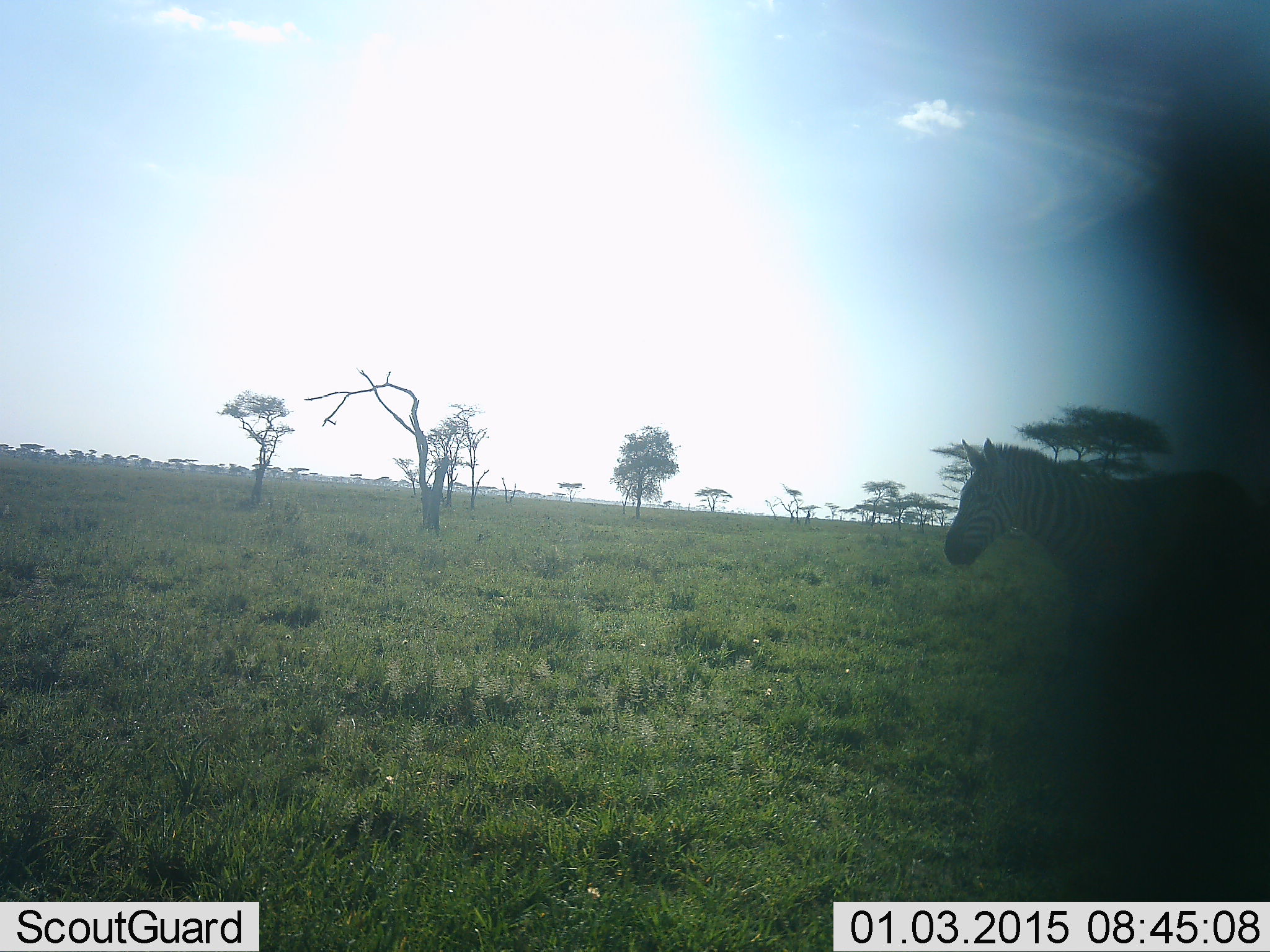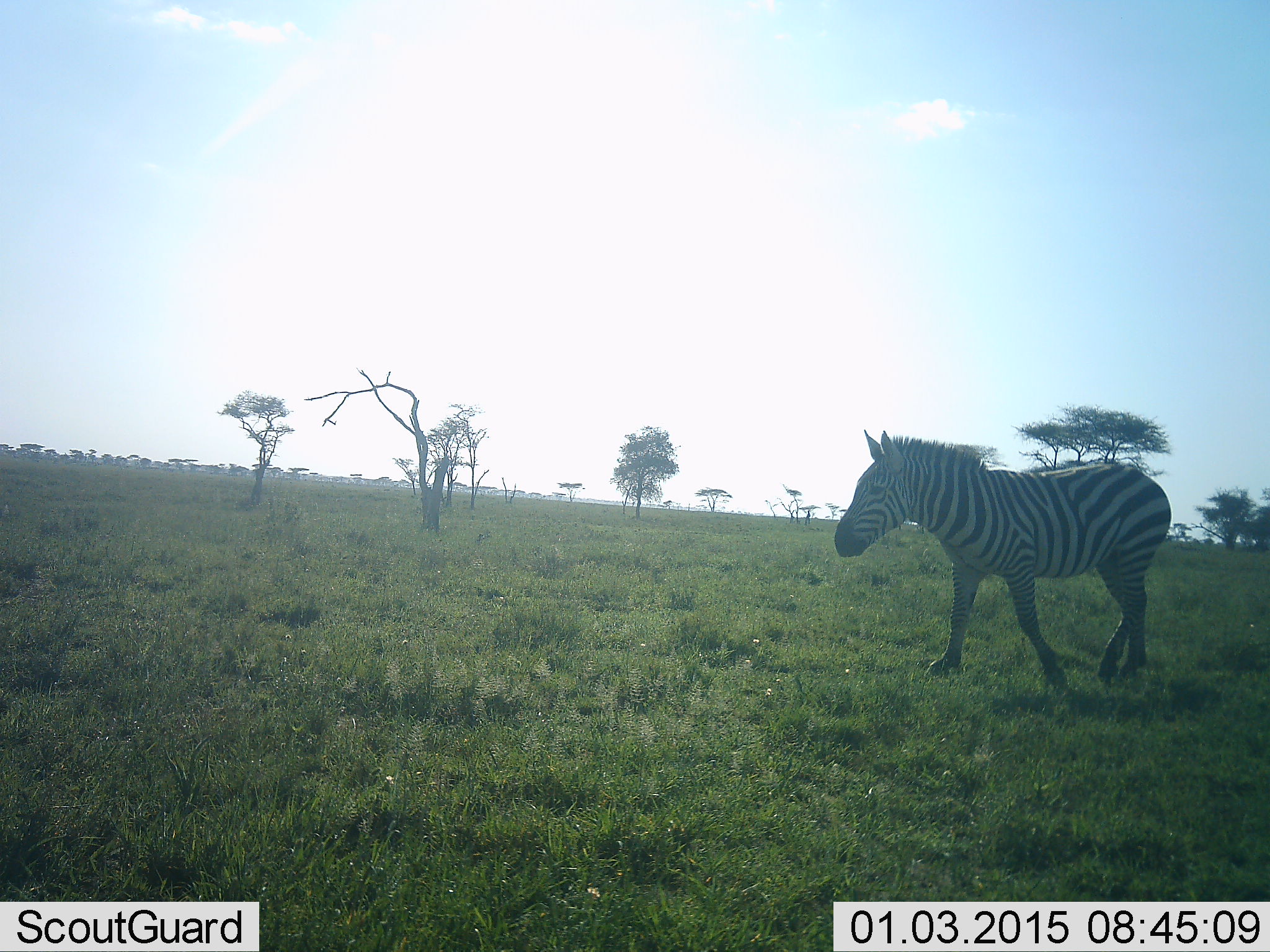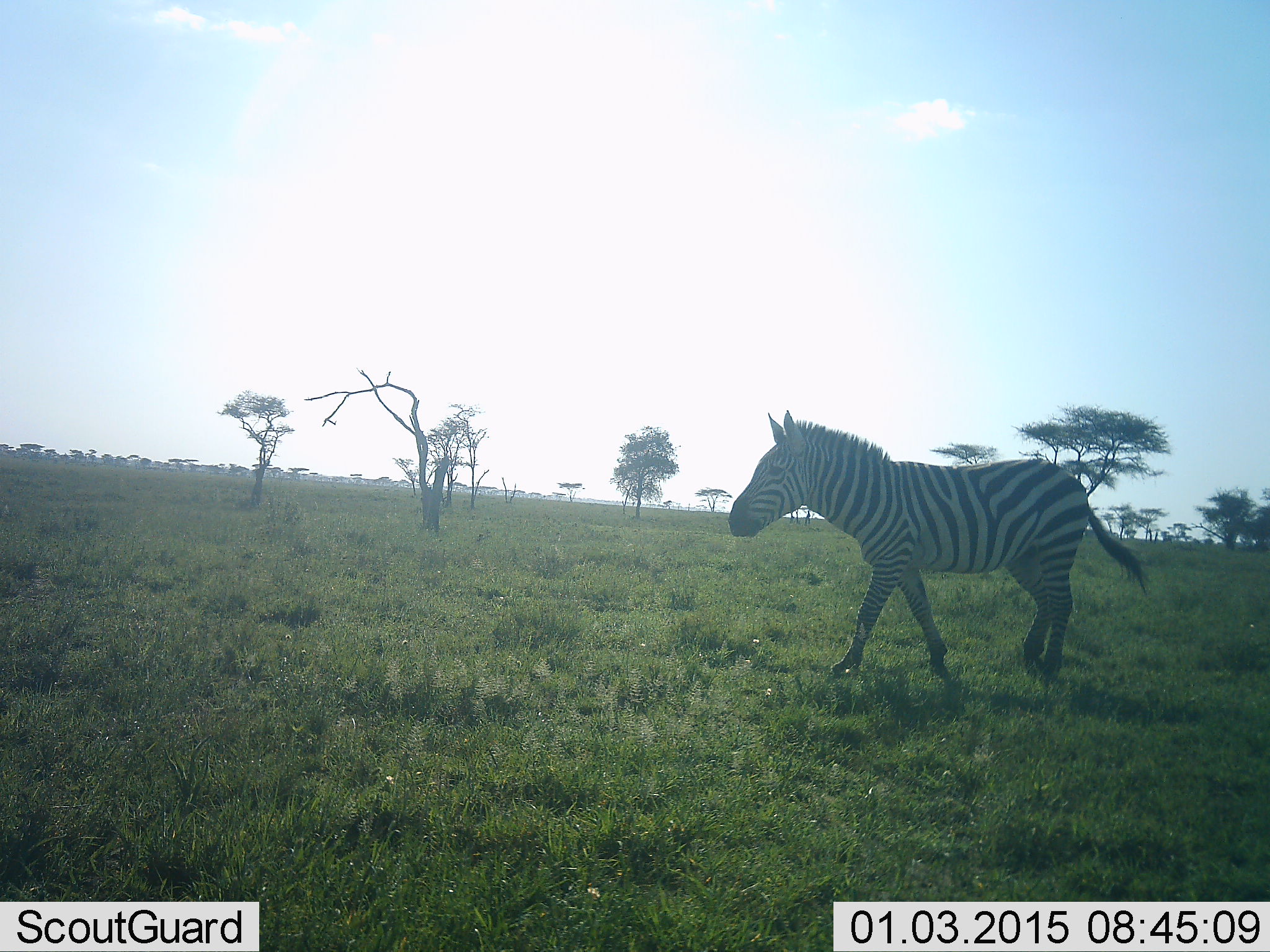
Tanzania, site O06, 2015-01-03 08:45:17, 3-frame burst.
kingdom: Animalia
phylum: Chordata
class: Mammalia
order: Perissodactyla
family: Equidae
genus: Equus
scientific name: Equus quagga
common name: plains zebra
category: zebra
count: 1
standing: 0%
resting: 0%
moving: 100%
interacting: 0%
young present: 0%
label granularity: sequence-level